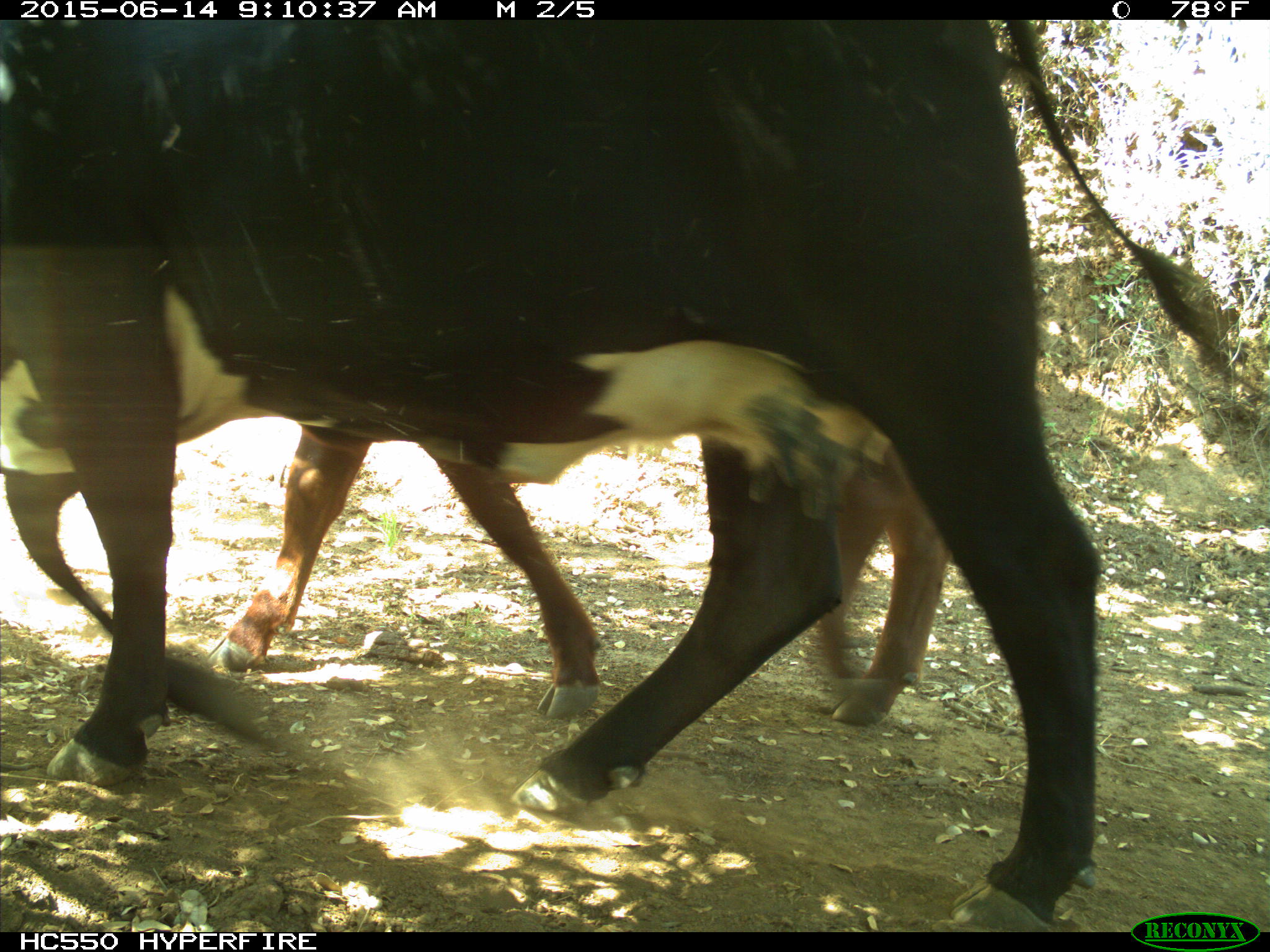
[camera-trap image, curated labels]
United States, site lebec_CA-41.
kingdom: Animalia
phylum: Chordata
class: Mammalia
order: Artiodactyla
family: Bovidae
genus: Bos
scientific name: Bos taurus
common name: domestic cow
Bos taurus (domestic cow).